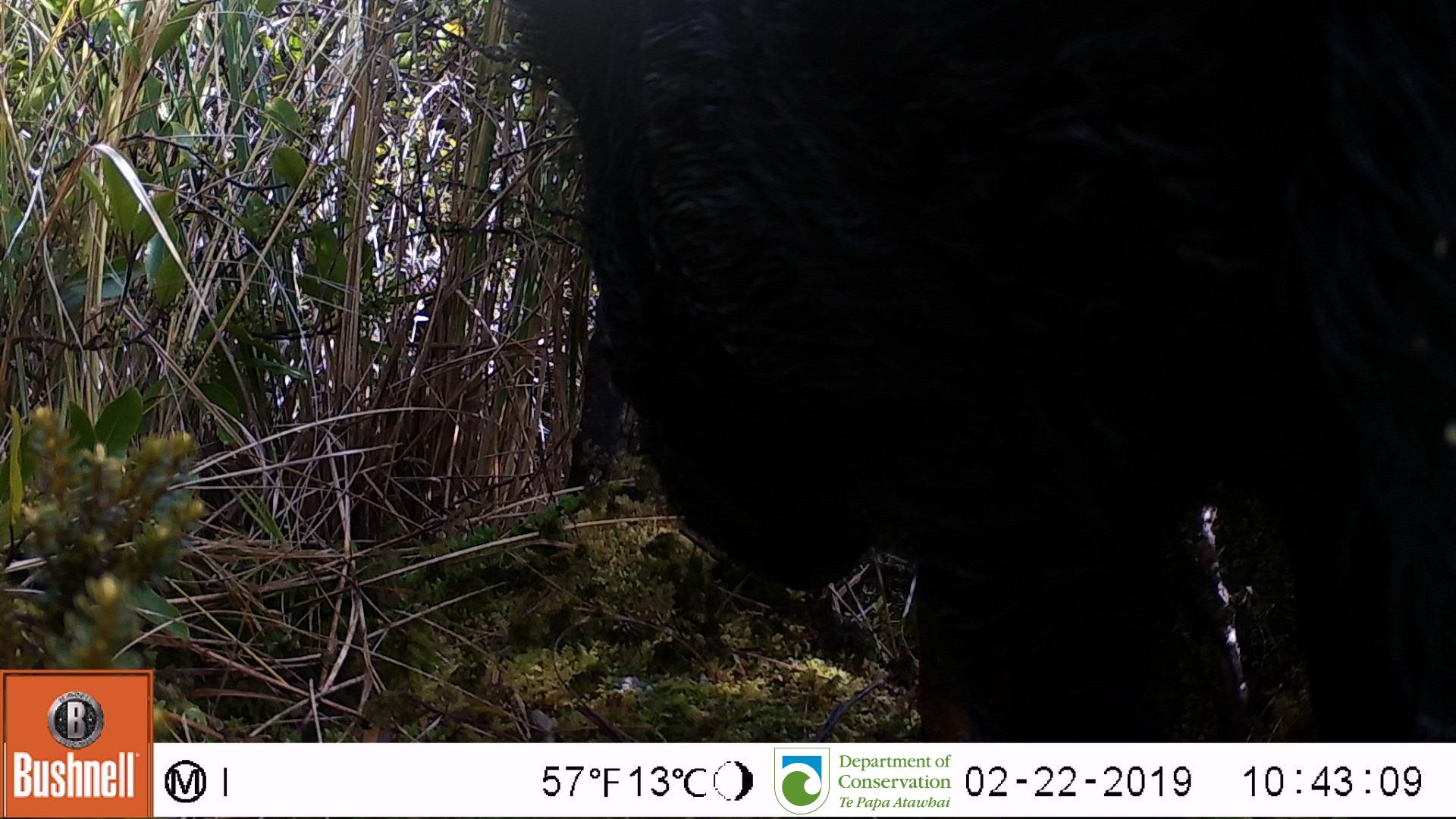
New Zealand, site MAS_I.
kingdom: Animalia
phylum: Chordata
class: Mammalia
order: Artiodactyla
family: Suidae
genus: Sus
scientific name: Sus scrofa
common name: pig